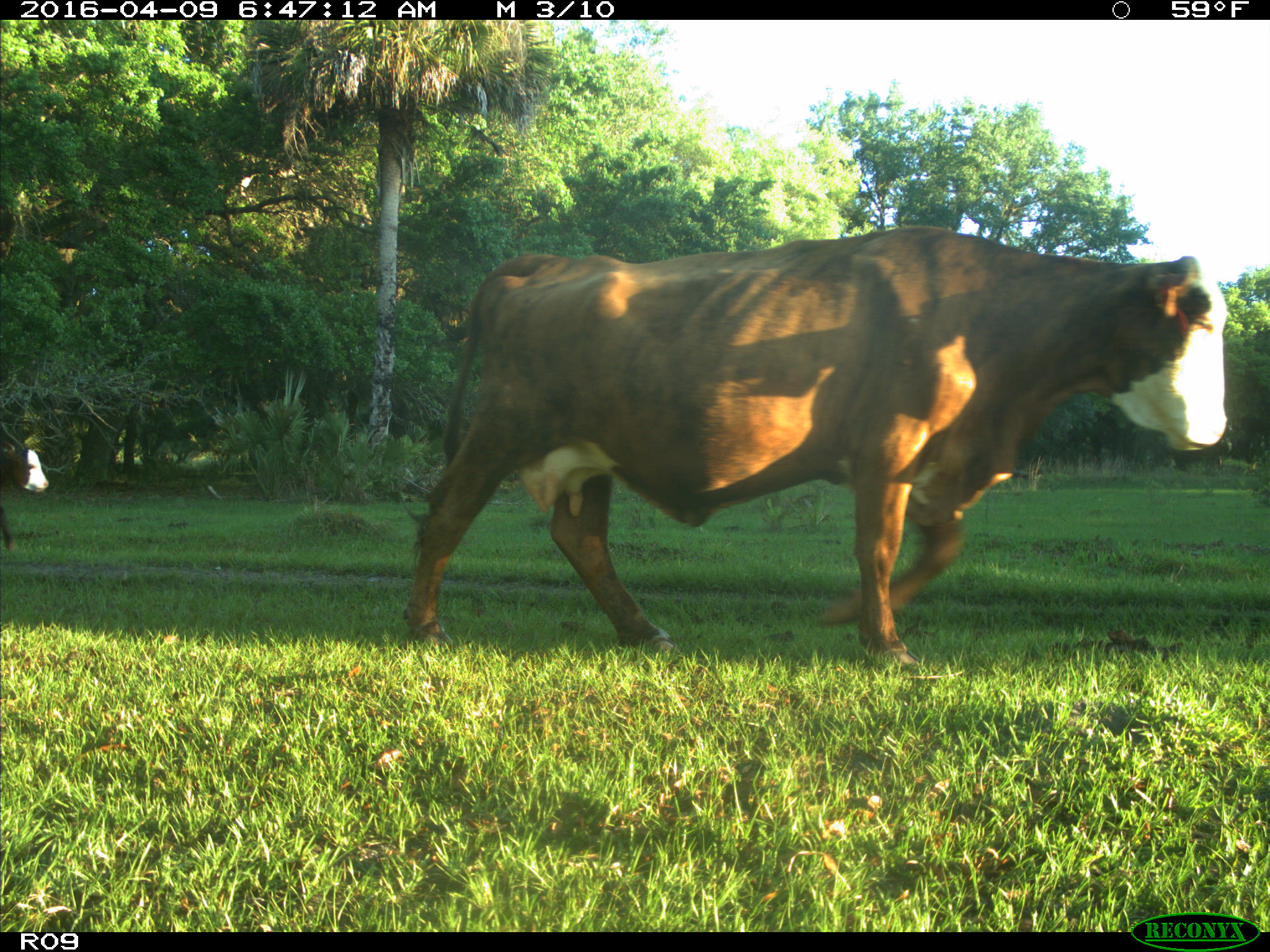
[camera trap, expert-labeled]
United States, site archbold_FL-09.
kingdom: Animalia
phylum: Chordata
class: Mammalia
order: Artiodactyla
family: Bovidae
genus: Bos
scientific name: Bos taurus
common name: domestic cow